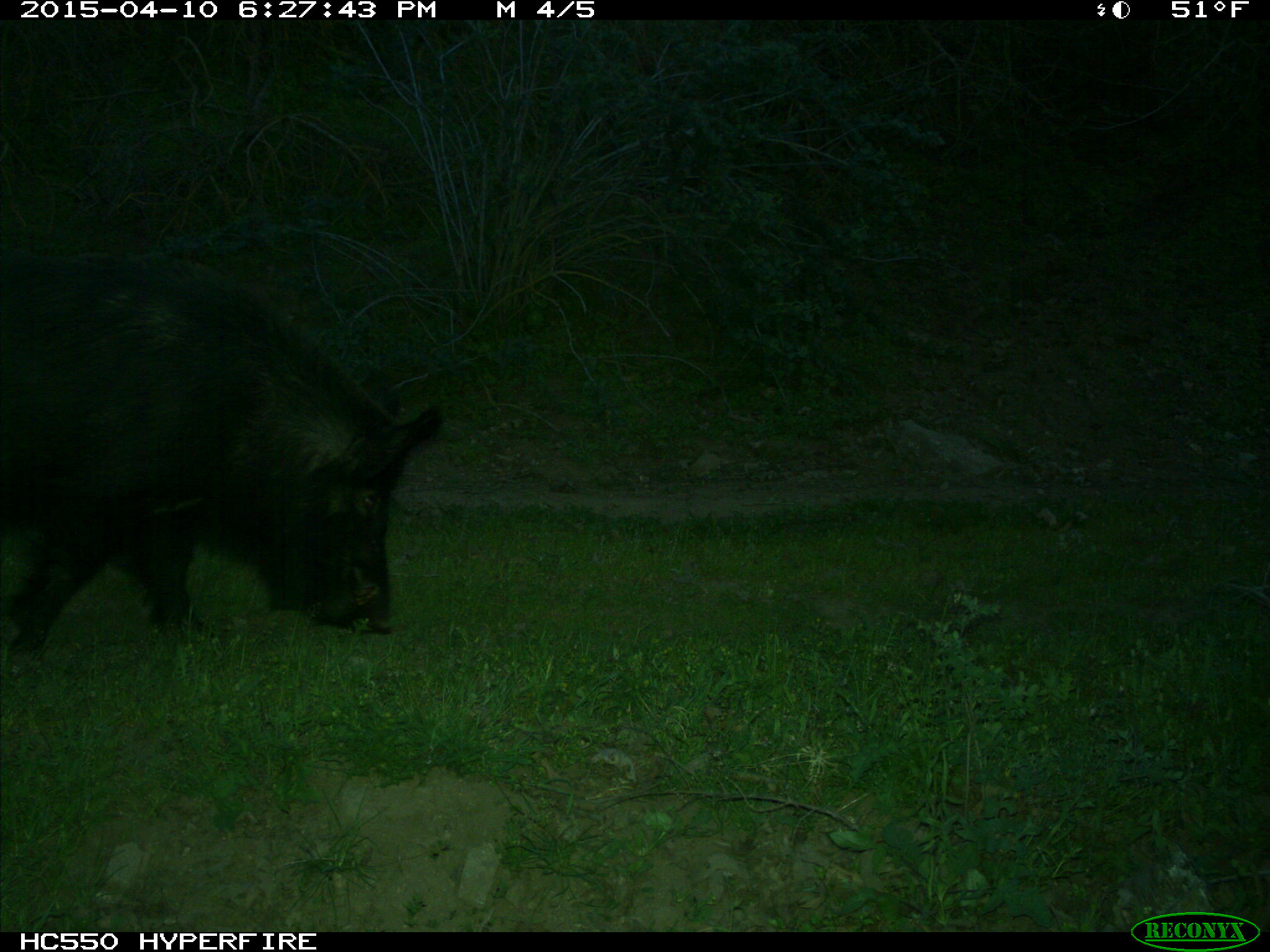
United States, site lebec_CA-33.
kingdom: Animalia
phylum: Chordata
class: Mammalia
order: Artiodactyla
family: Suidae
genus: Sus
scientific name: Sus scrofa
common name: wild boar